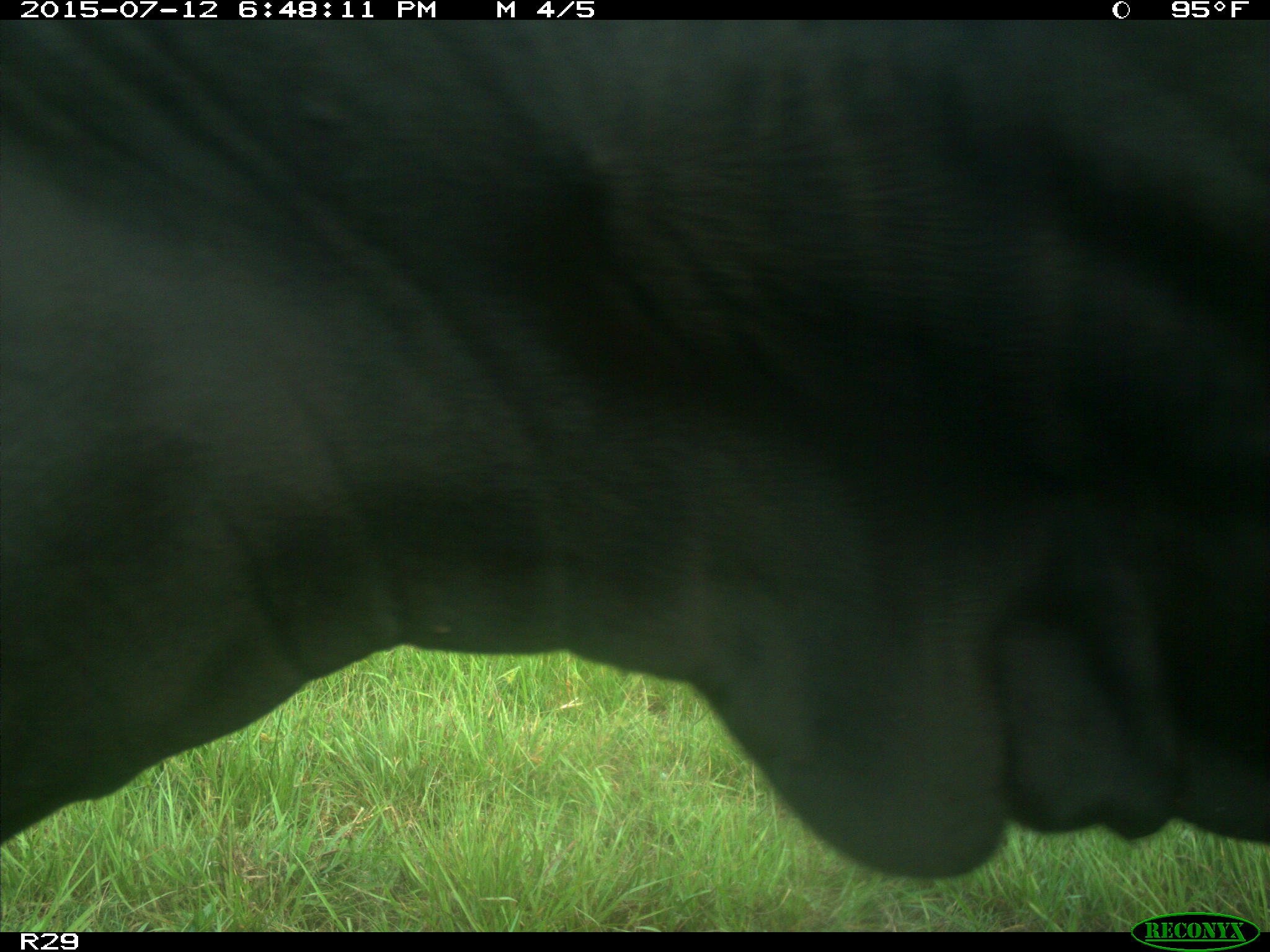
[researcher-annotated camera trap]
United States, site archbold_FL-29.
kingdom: Animalia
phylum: Chordata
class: Mammalia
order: Artiodactyla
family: Bovidae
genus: Bos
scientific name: Bos taurus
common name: domestic cow